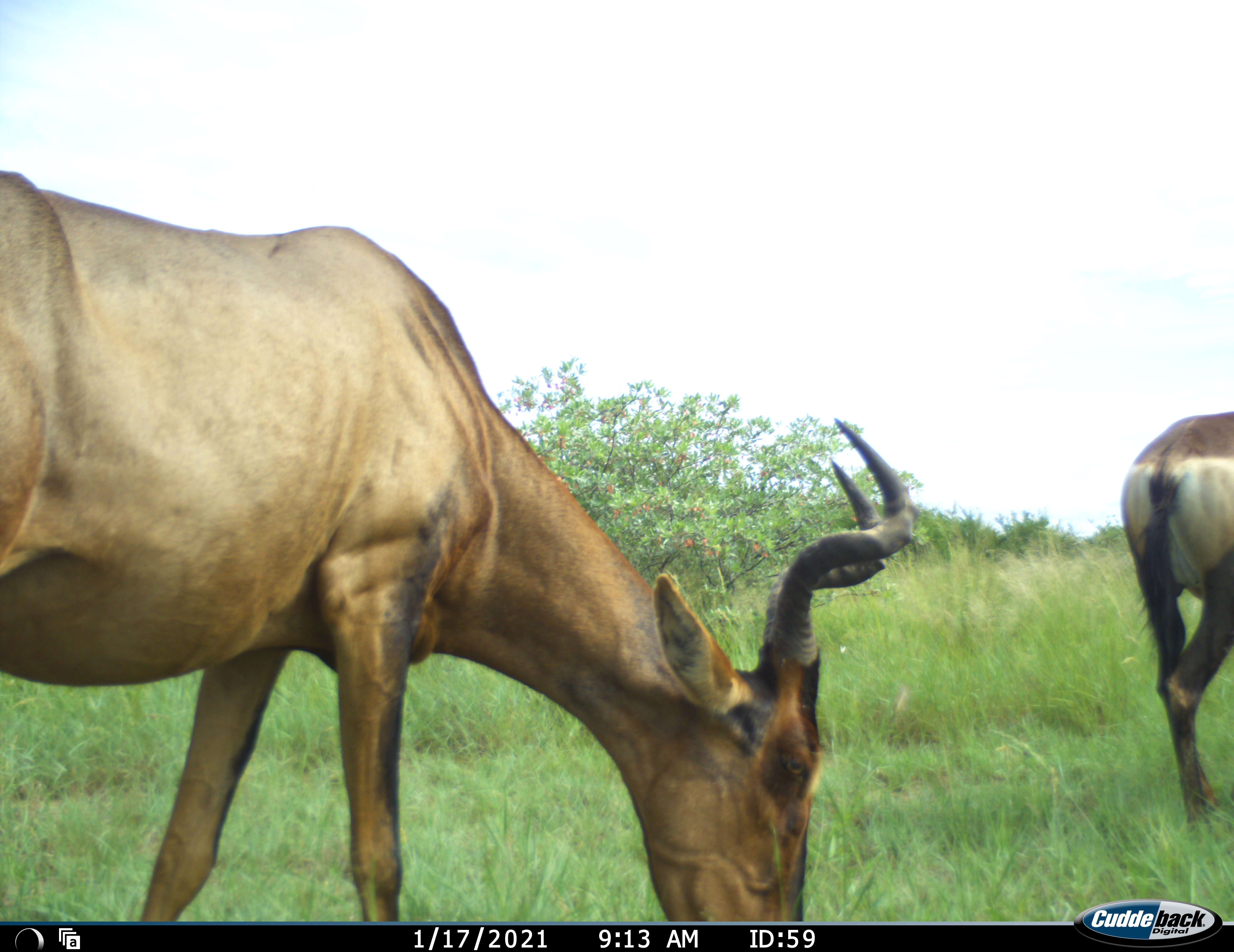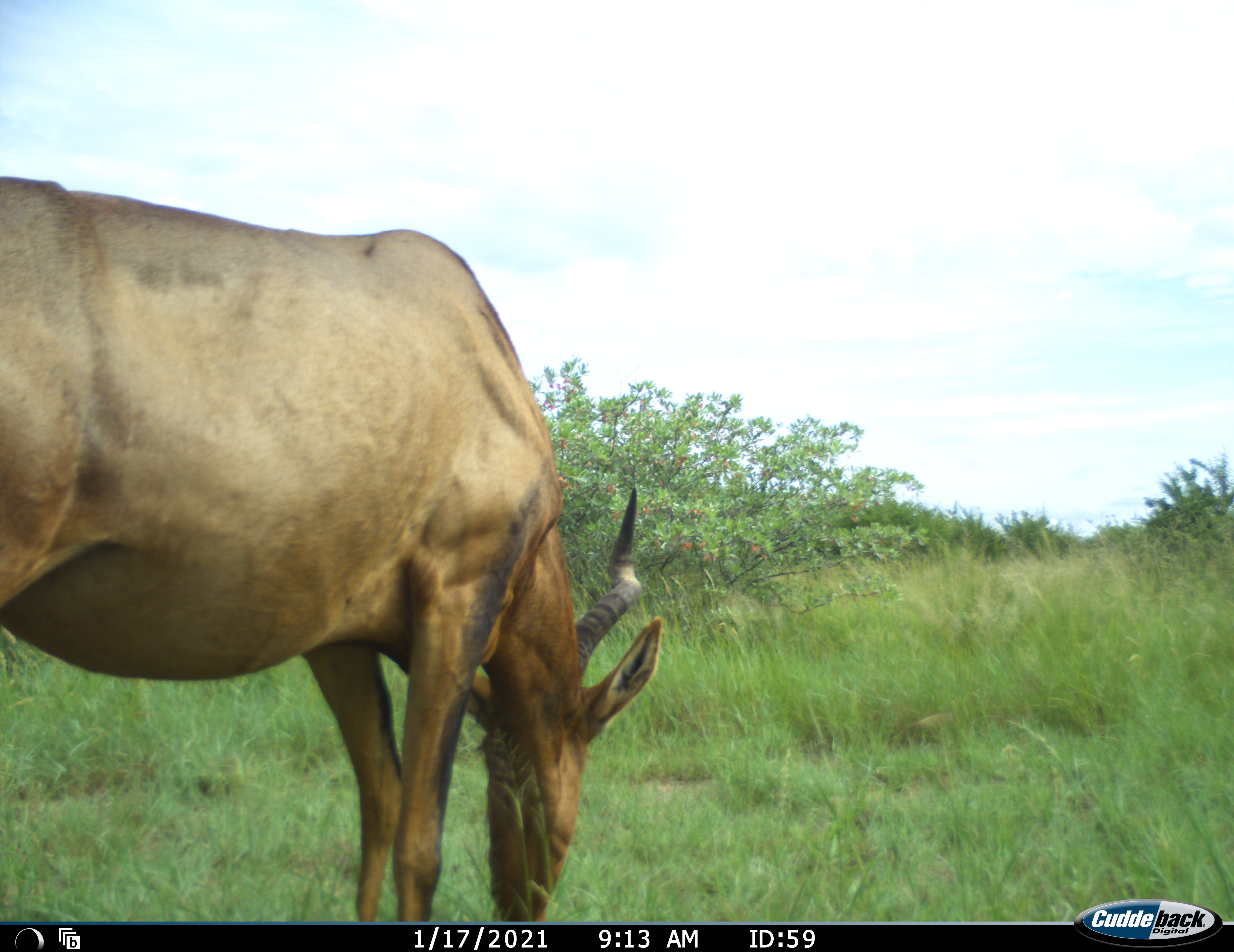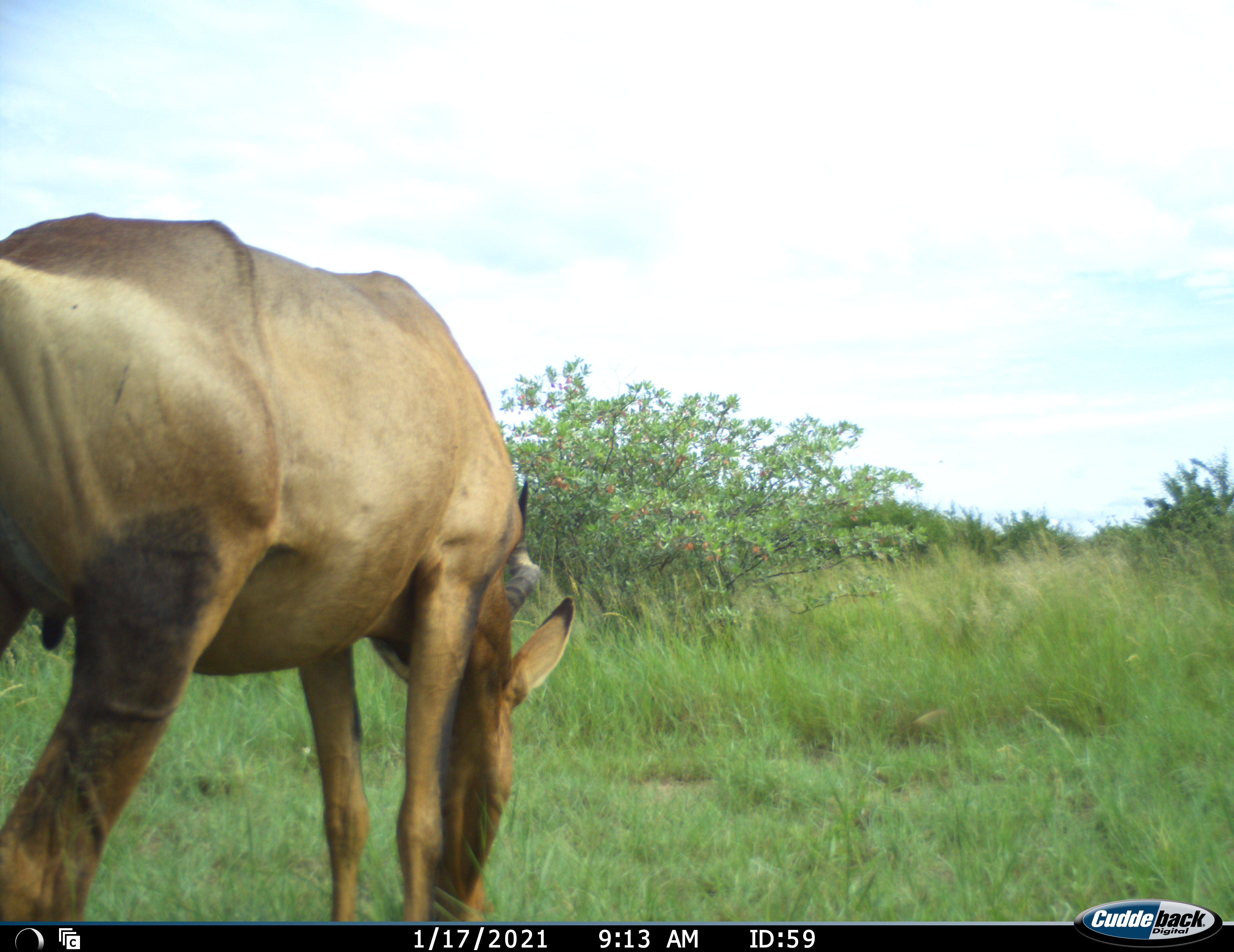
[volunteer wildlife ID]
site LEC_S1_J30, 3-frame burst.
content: unidentified animal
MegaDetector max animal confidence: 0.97